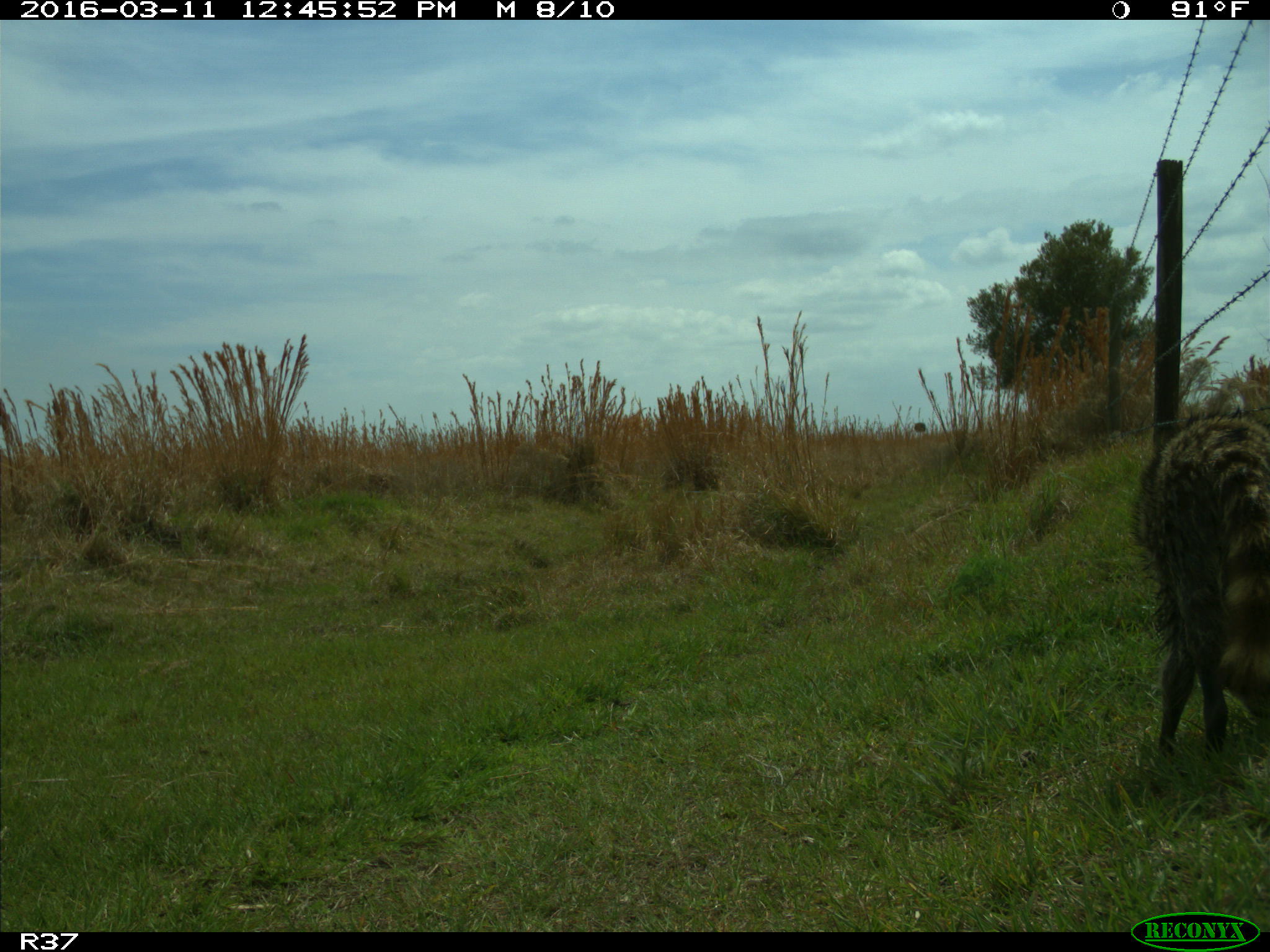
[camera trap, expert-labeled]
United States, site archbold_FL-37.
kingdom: Animalia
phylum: Chordata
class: Mammalia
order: Carnivora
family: Procyonidae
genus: Procyon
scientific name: Procyon lotor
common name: common raccoon